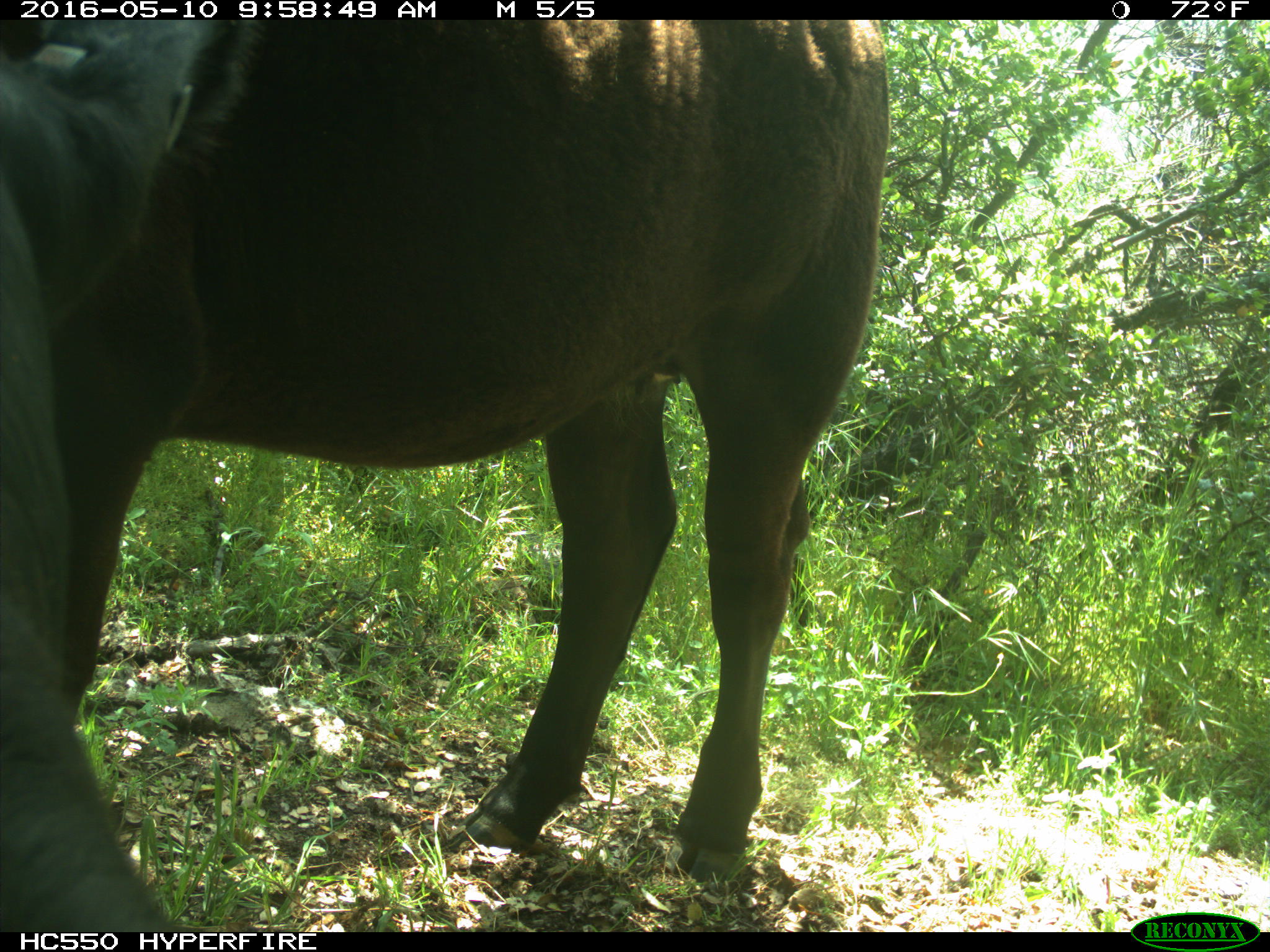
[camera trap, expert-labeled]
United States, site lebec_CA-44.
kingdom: Animalia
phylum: Chordata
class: Mammalia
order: Artiodactyla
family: Bovidae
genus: Bos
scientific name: Bos taurus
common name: domestic cow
Bos taurus (domestic cow).